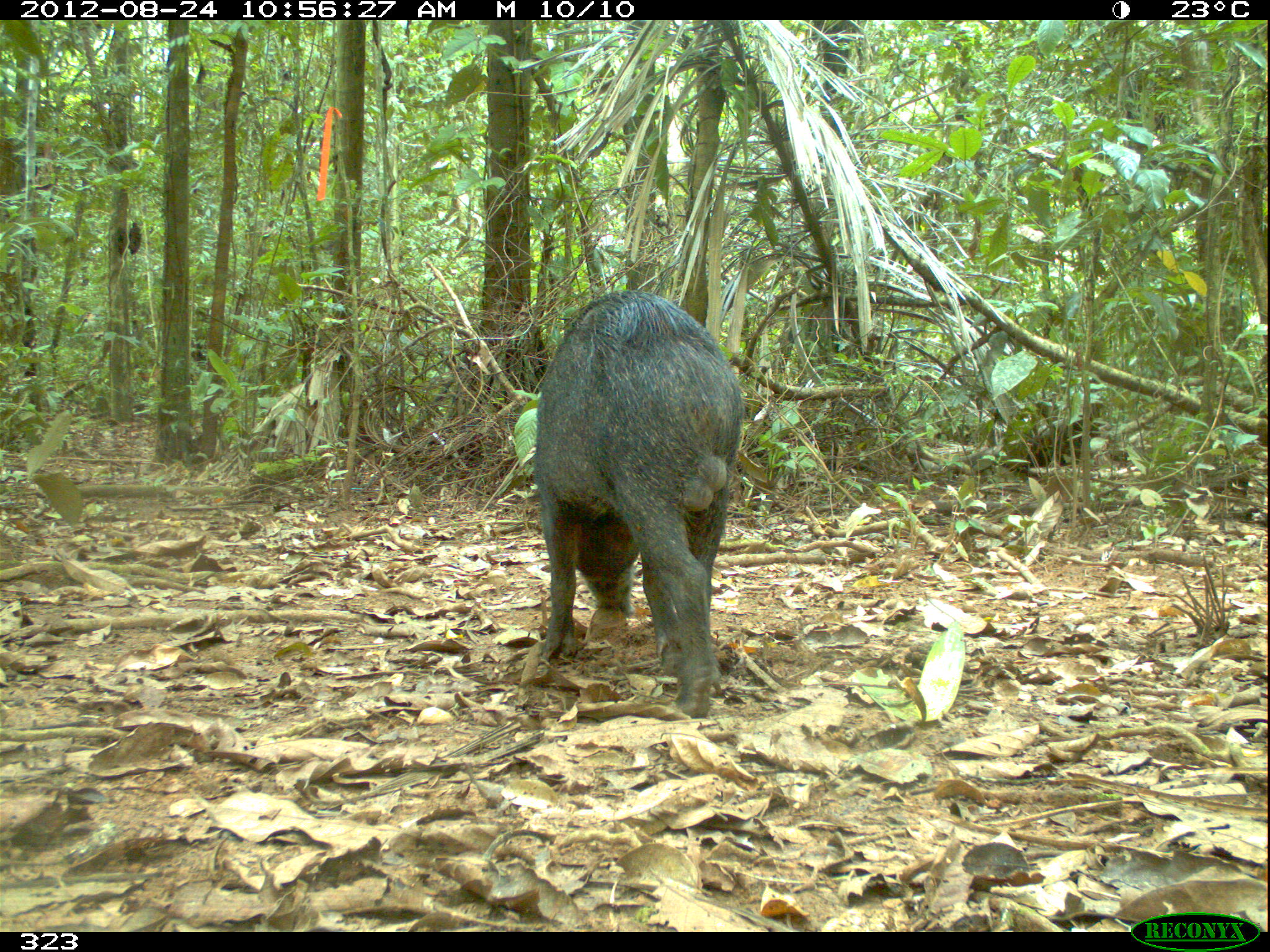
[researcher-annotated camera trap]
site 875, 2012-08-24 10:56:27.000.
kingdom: Animalia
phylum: Chordata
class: Mammalia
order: Artiodactyla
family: Tayassuidae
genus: Tayassu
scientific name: Tayassu pecari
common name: white-lipped peccary